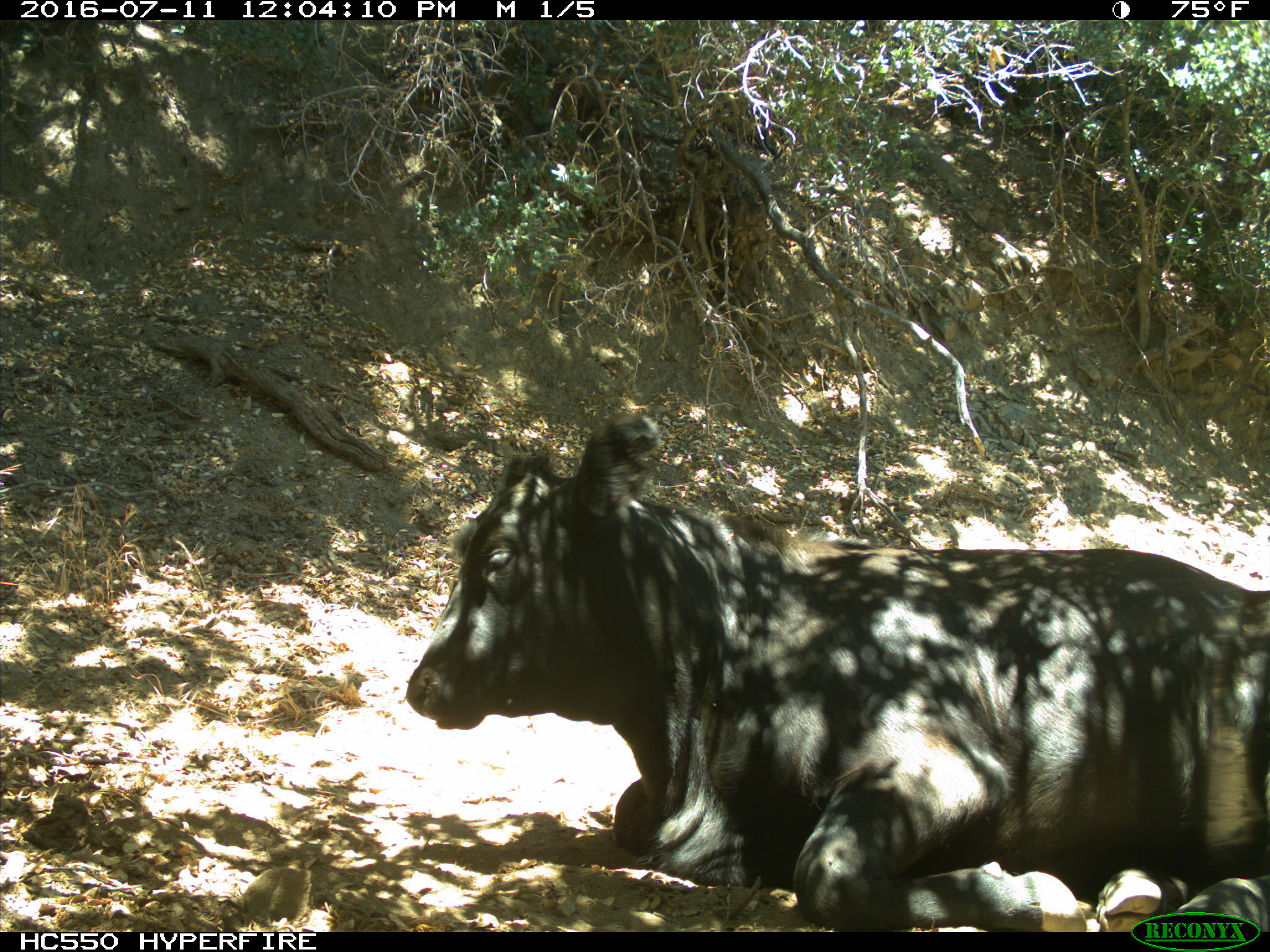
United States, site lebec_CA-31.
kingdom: Animalia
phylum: Chordata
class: Mammalia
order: Artiodactyla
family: Bovidae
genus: Bos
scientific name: Bos taurus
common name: domestic cow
Bos taurus (domestic cow).